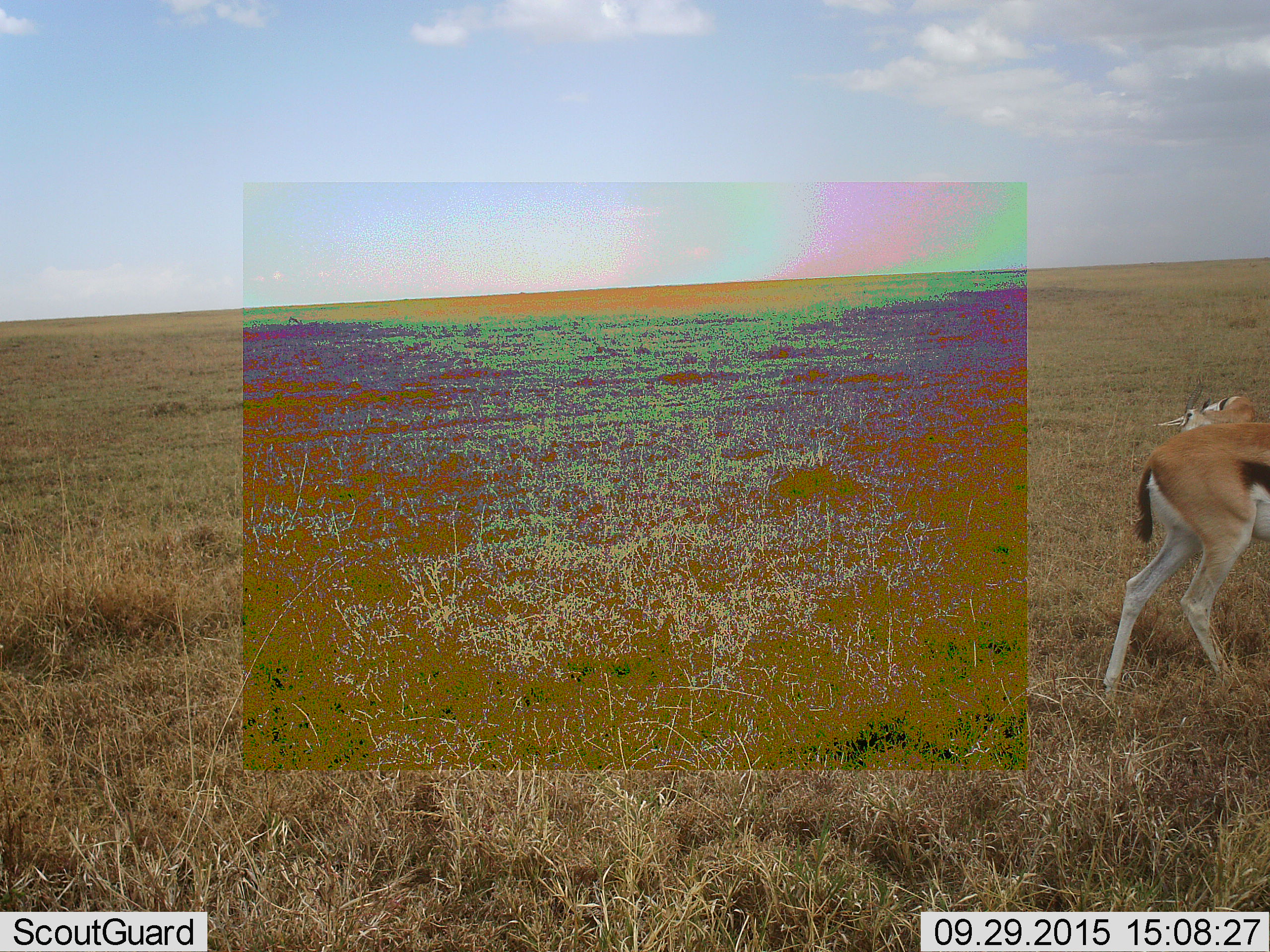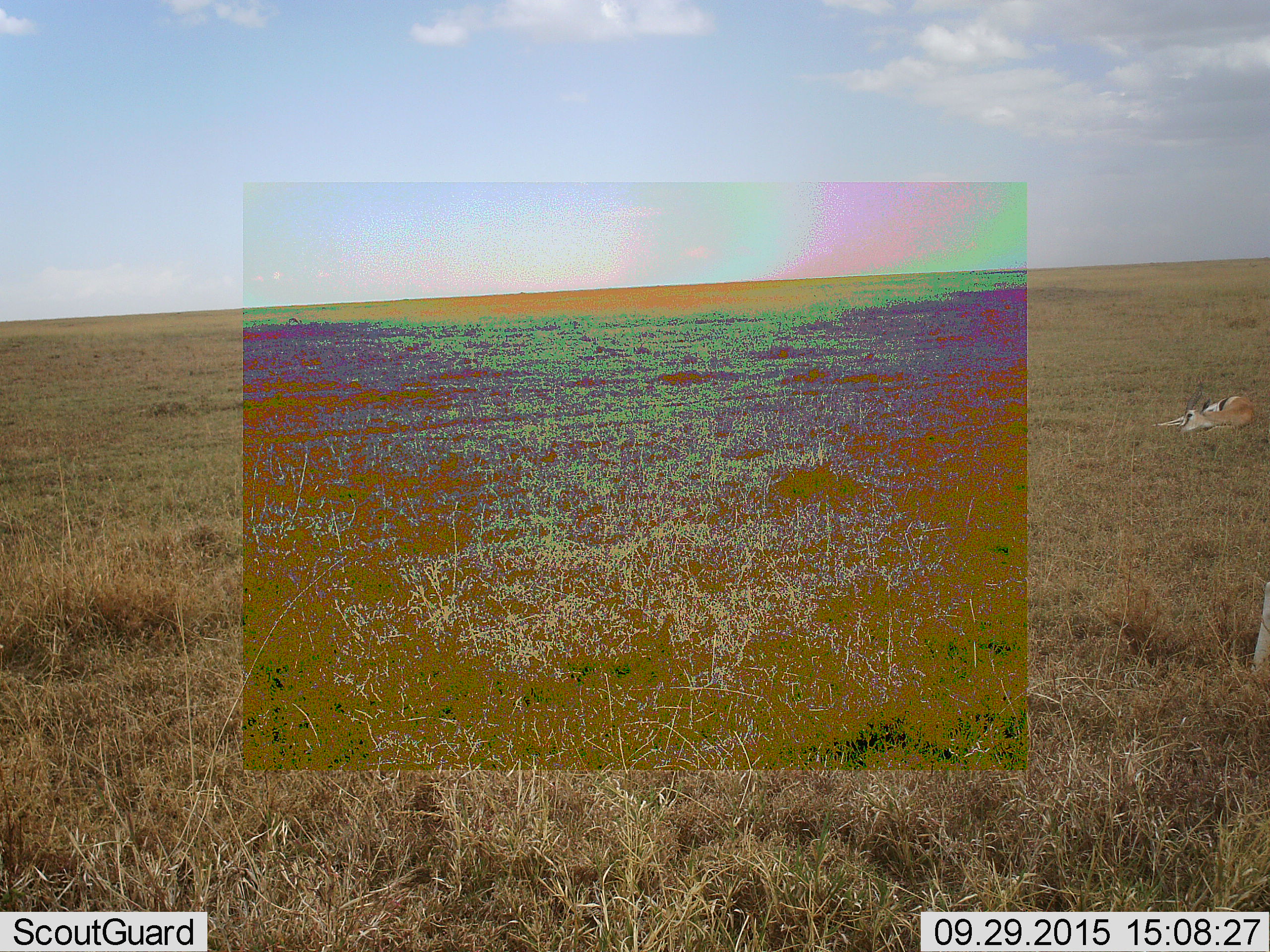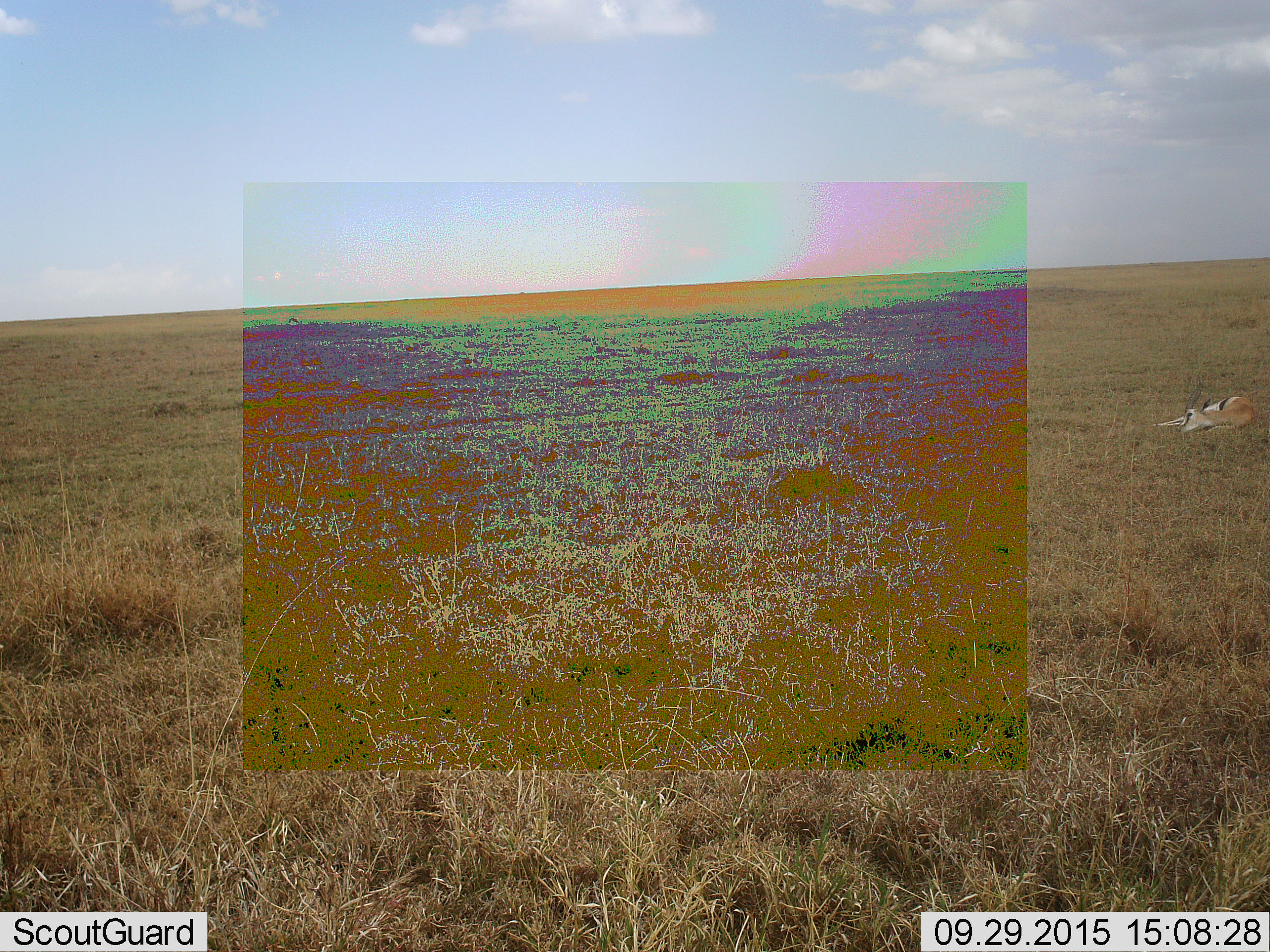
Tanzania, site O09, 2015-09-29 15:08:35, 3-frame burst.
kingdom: Animalia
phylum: Chordata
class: Mammalia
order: Artiodactyla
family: Bovidae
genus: Eudorcas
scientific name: Eudorcas thomsonii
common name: thomson's gazelle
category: gazellethomsons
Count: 2.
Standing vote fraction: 40%.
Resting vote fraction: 70%.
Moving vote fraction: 70%.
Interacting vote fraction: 0%.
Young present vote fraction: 20%.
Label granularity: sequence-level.